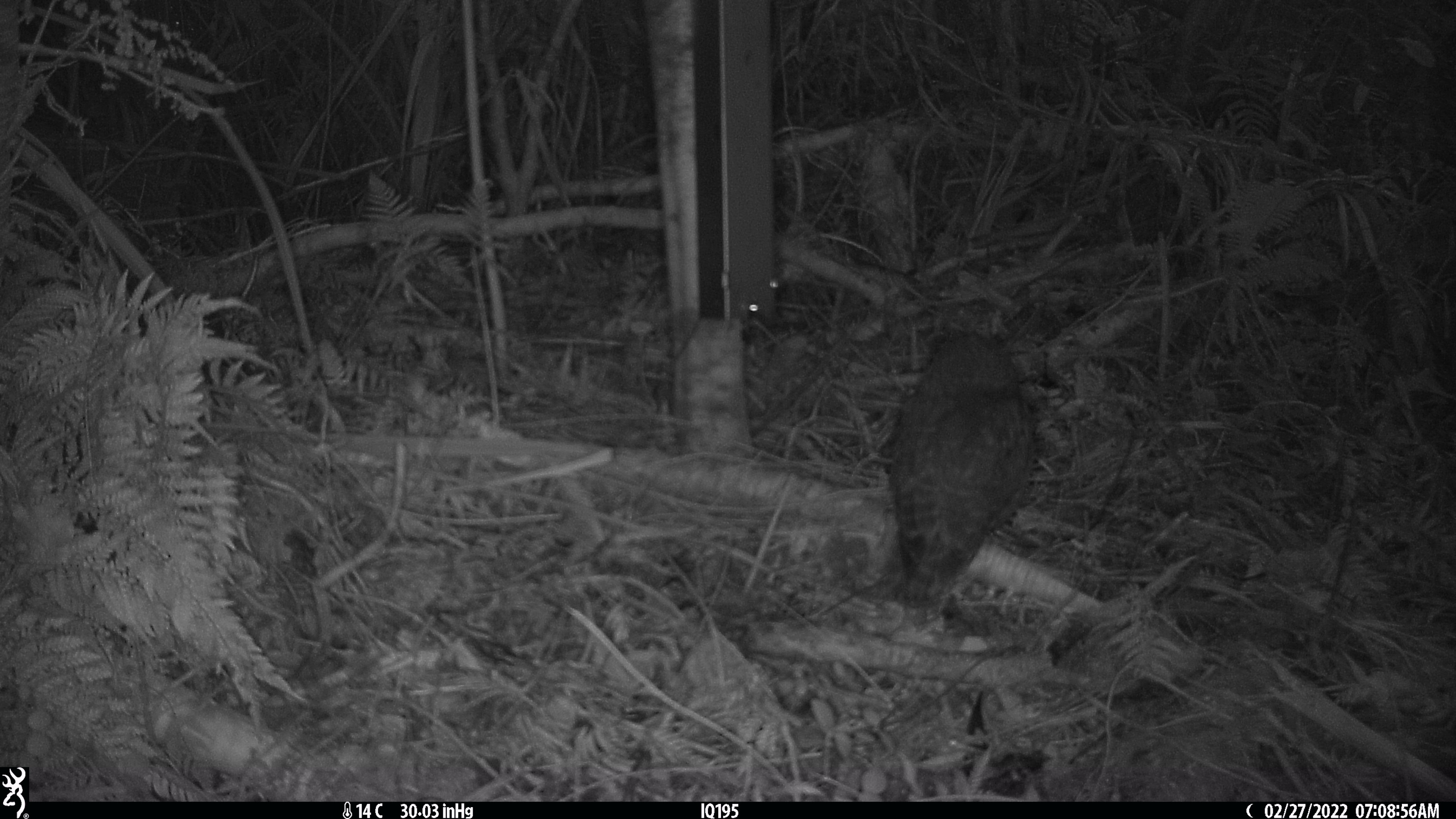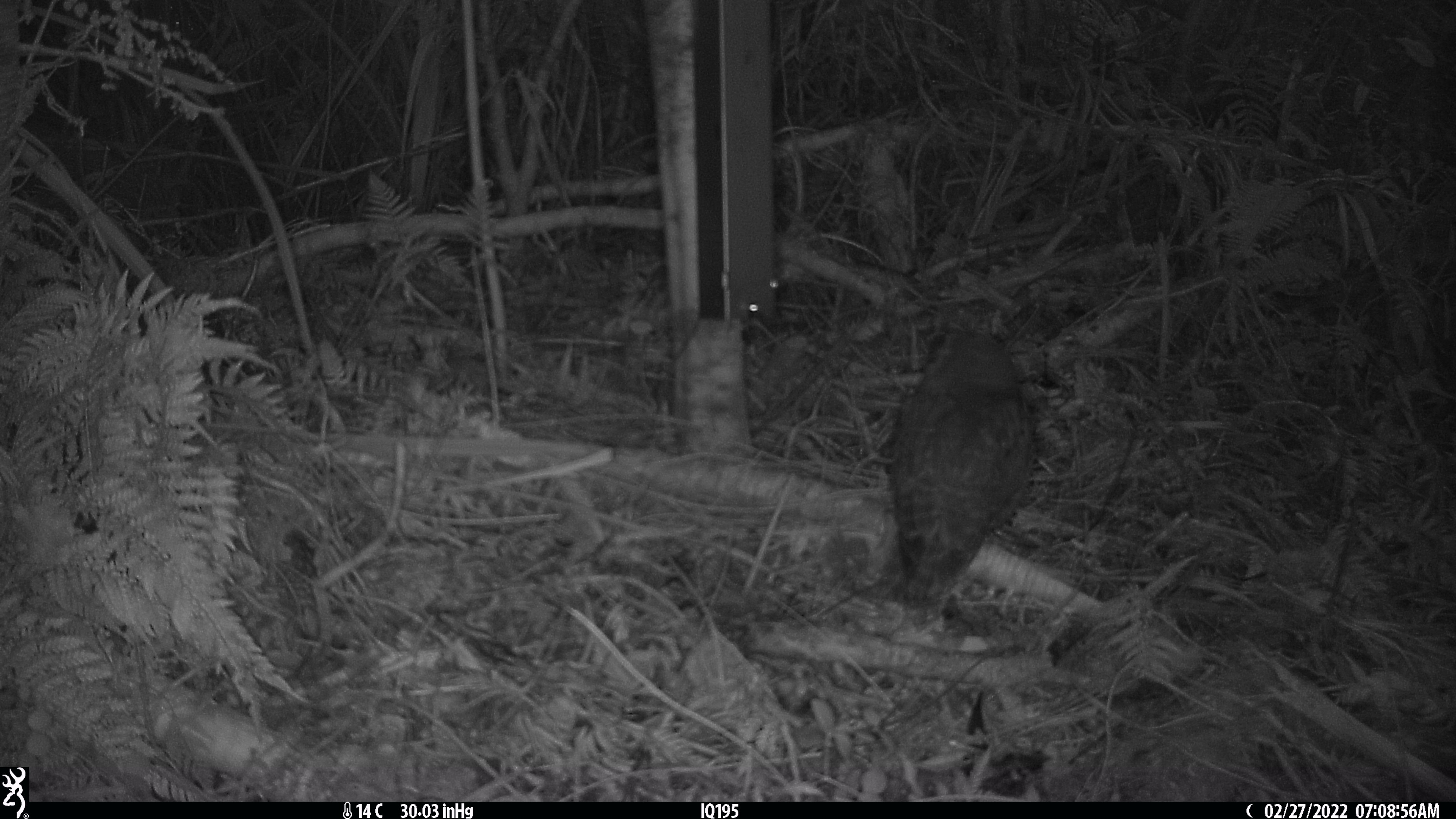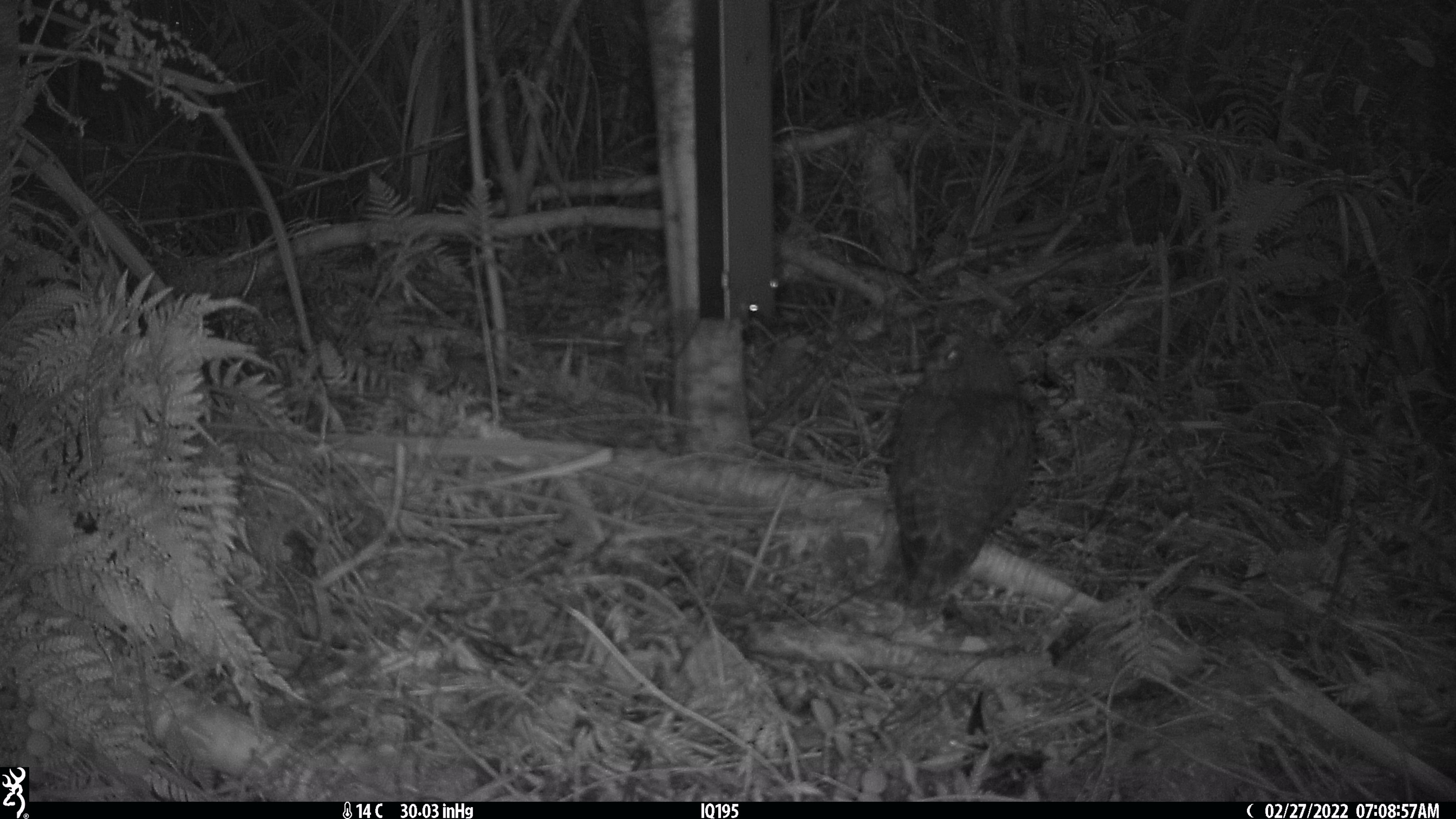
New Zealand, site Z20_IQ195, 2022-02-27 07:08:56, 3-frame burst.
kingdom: Animalia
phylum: Chordata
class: Aves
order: Strigiformes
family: Strigidae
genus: Ninox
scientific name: Ninox novaeseelandiae novaeseelandiae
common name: morepork